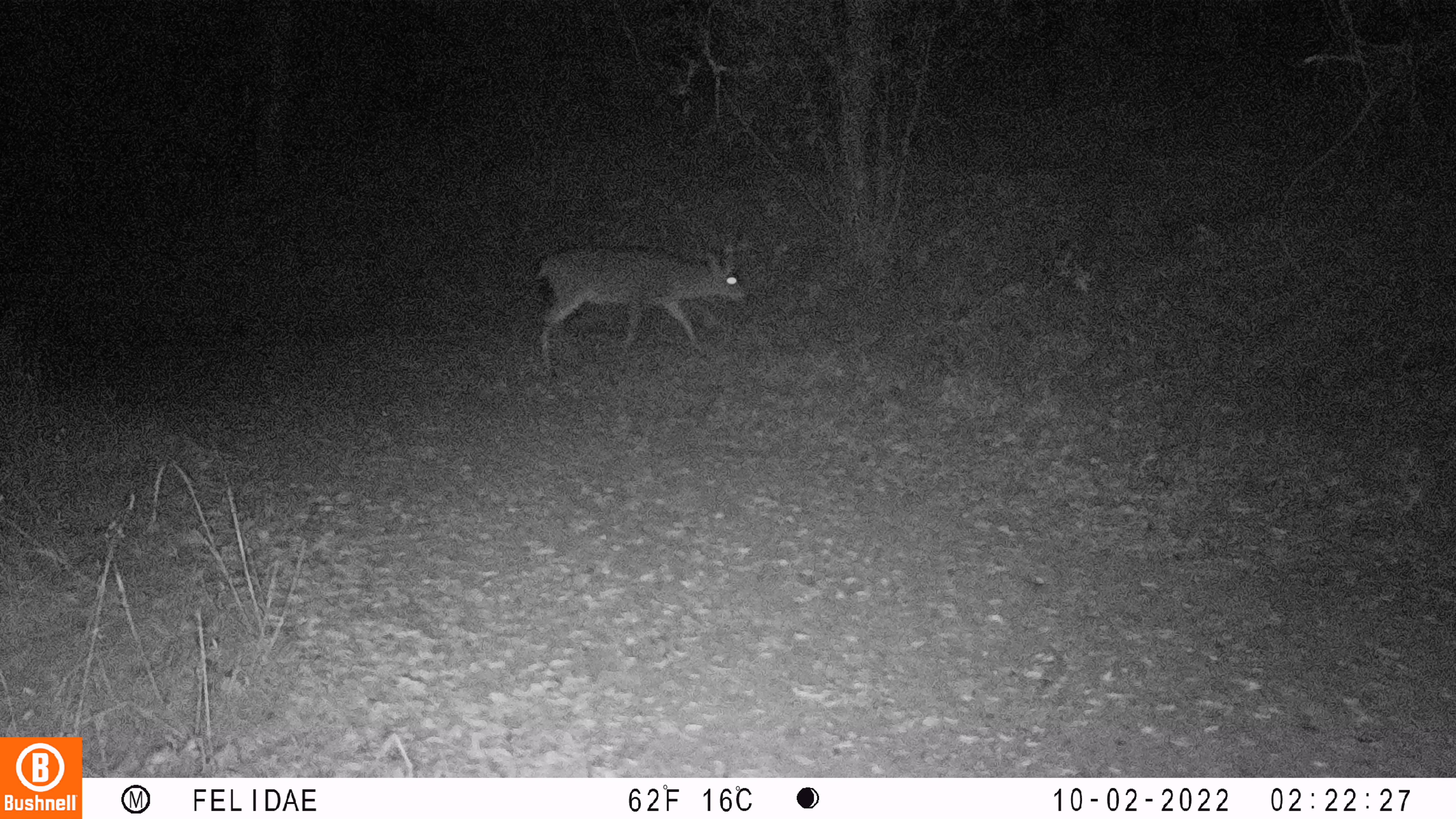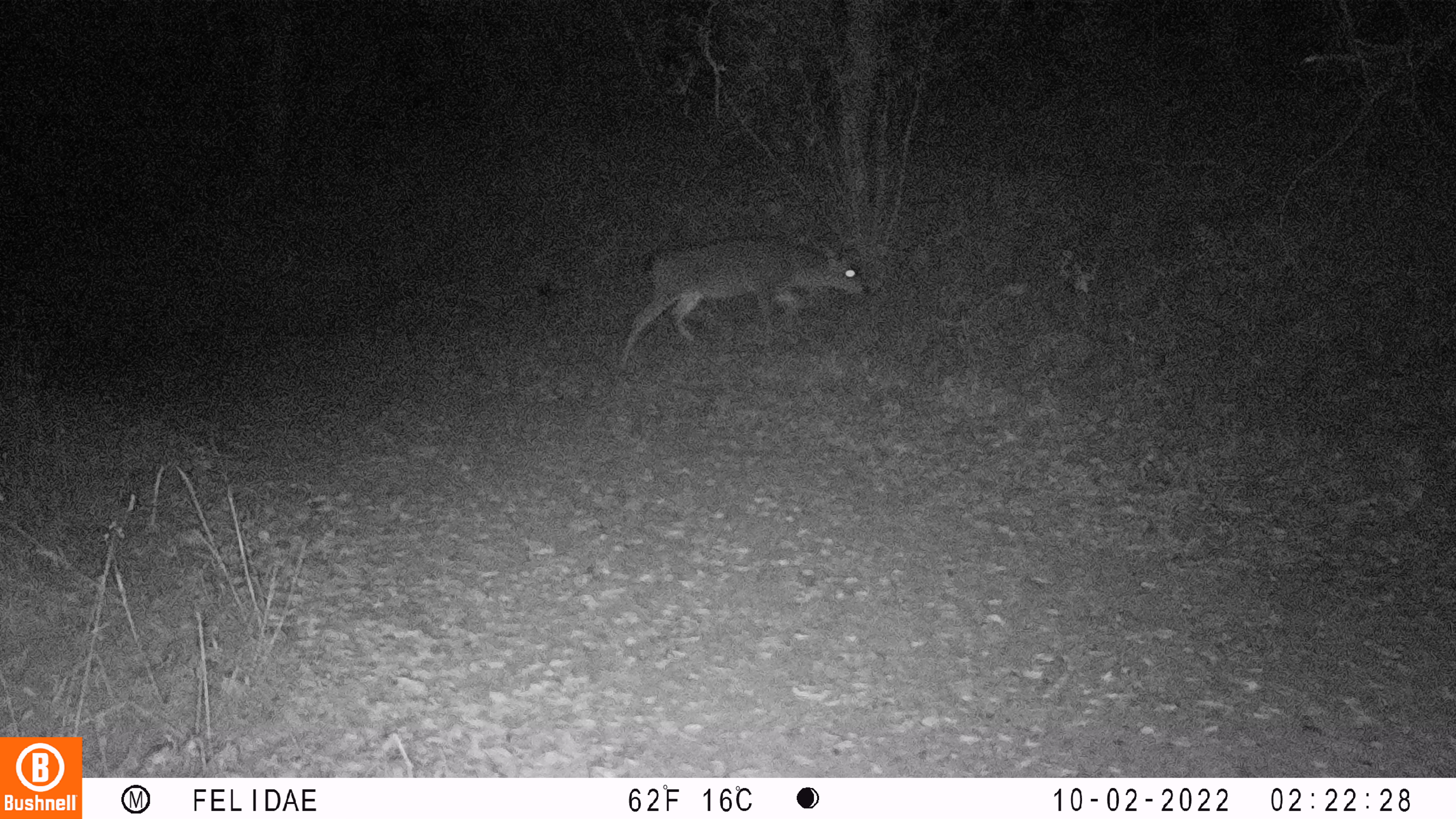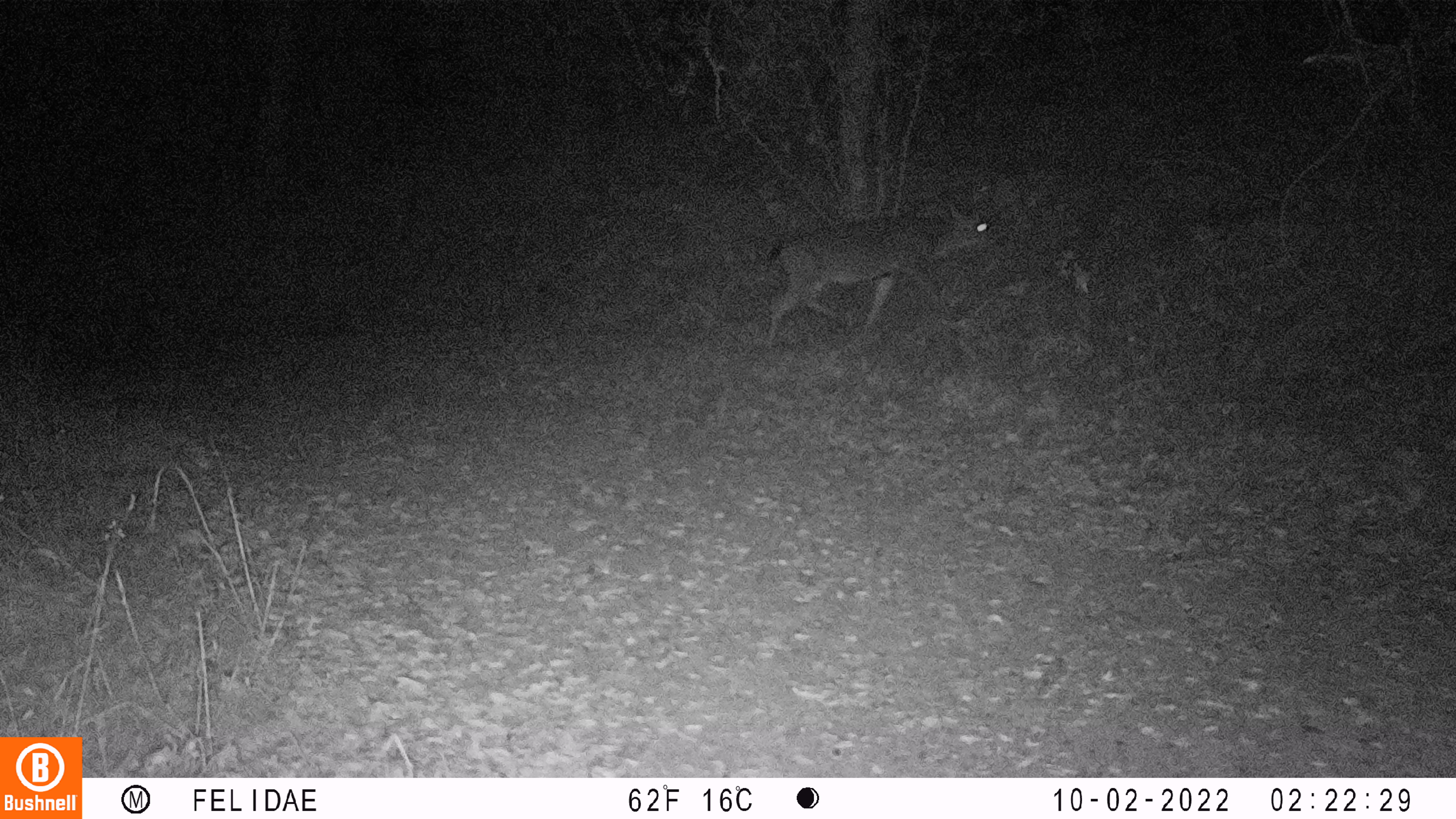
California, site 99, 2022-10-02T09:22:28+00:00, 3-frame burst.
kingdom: Animalia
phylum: Chordata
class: Mammalia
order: Artiodactyla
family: Cervidae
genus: Odocoileus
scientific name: Odocoileus hemionus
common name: mule deer